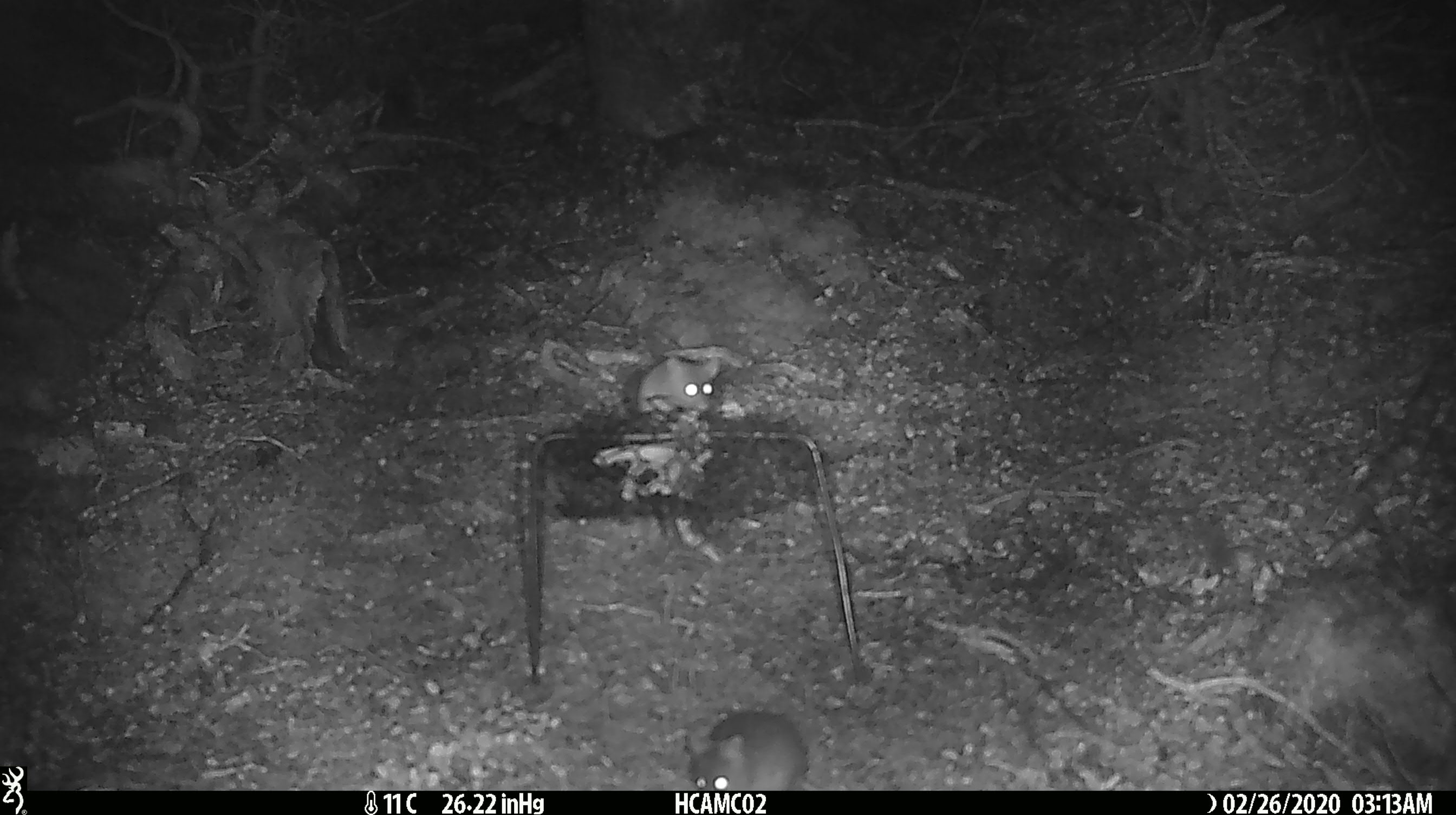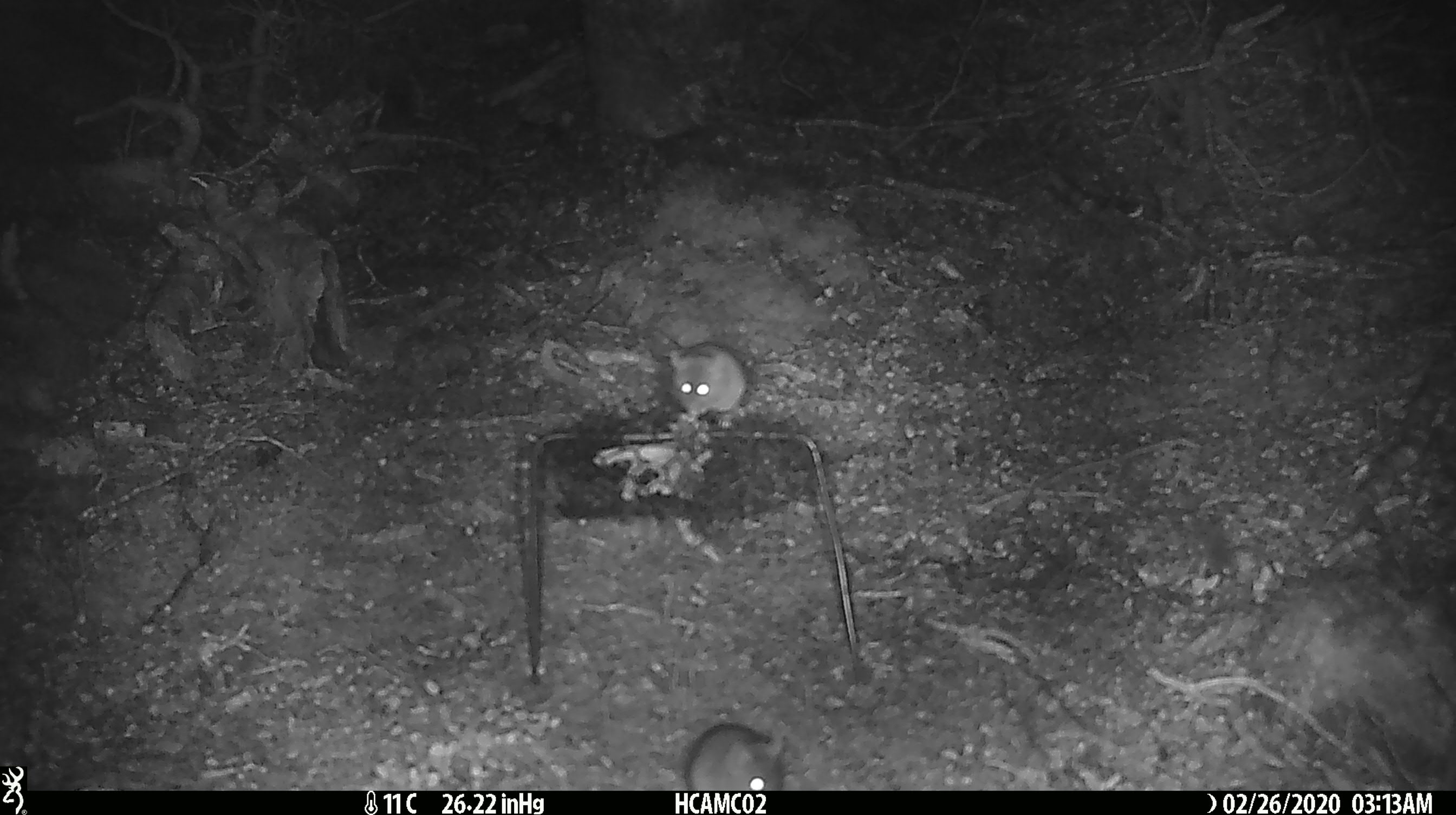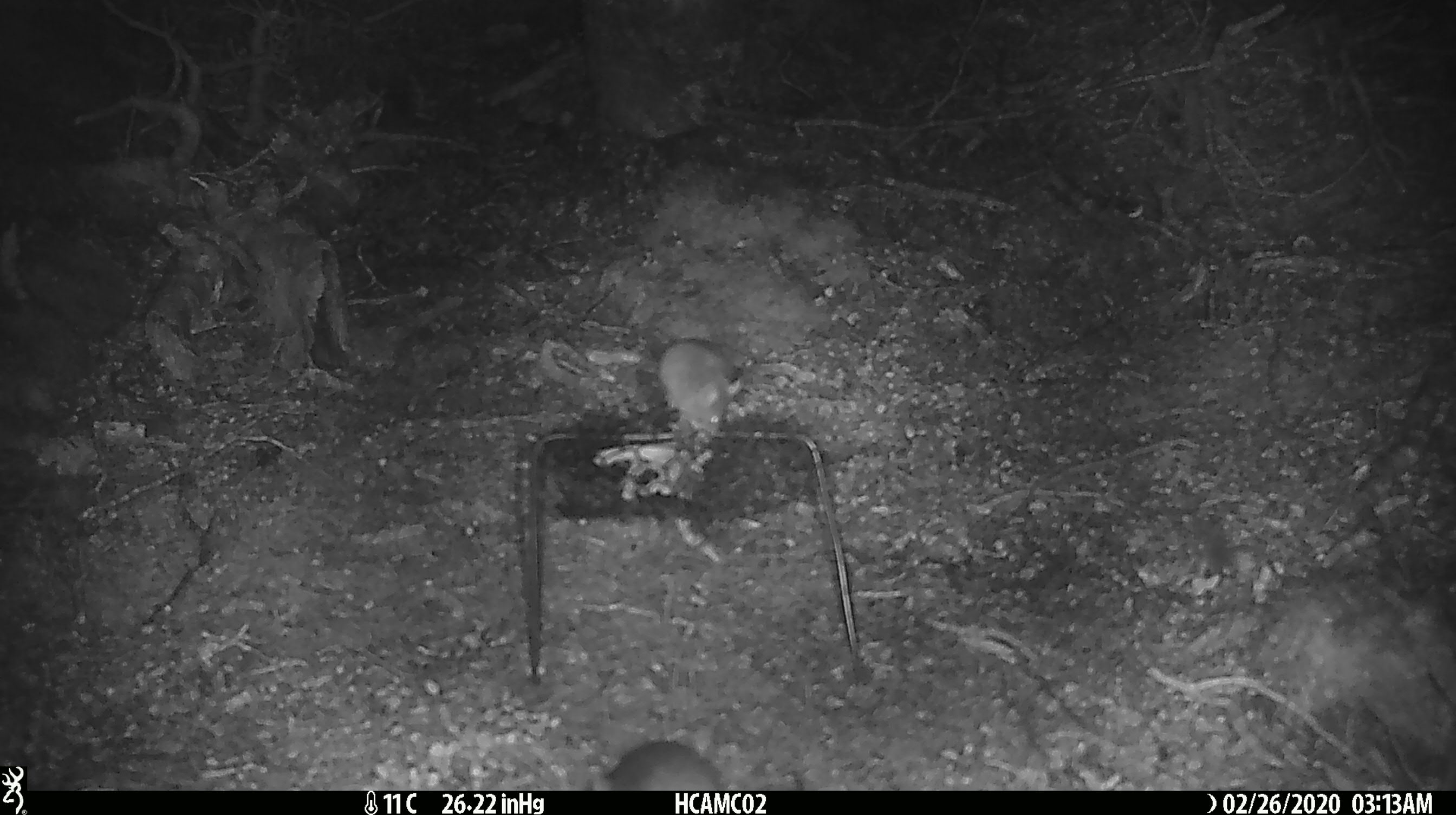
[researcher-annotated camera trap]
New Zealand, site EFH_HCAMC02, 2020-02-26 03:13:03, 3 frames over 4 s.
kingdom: Animalia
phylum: Chordata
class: Mammalia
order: Rodentia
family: Muridae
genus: Mus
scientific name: Mus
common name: mouse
Mouse (Mus).